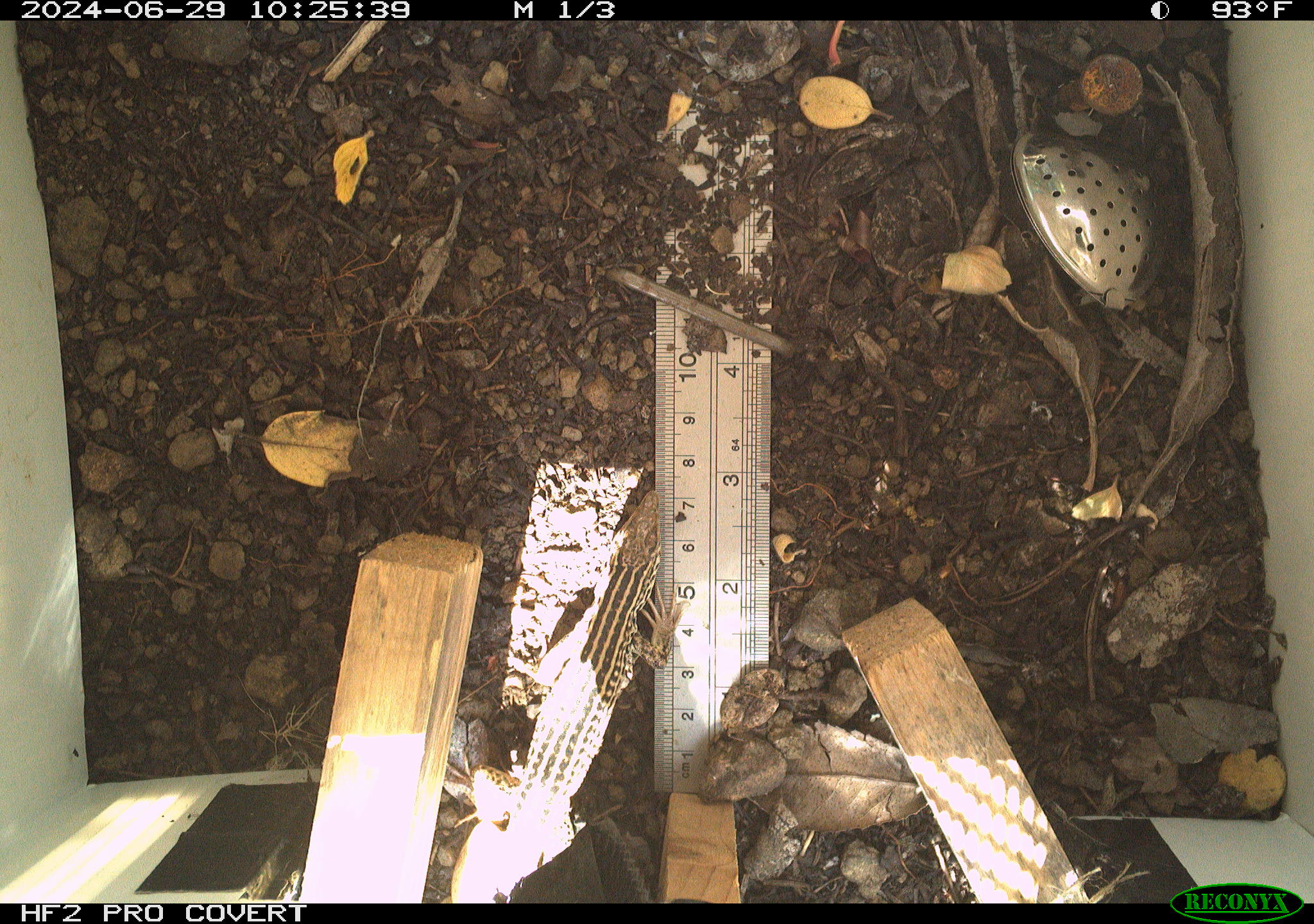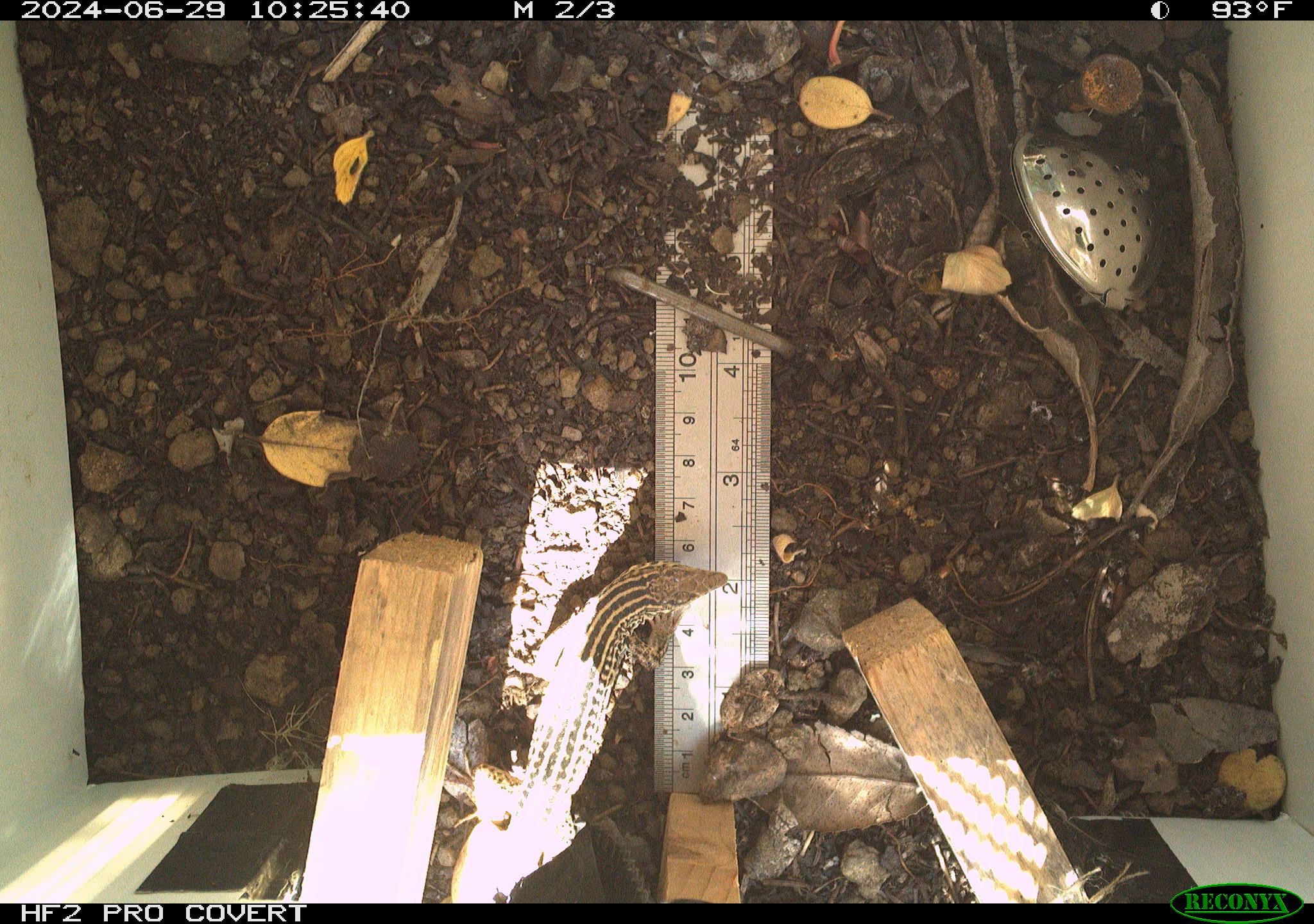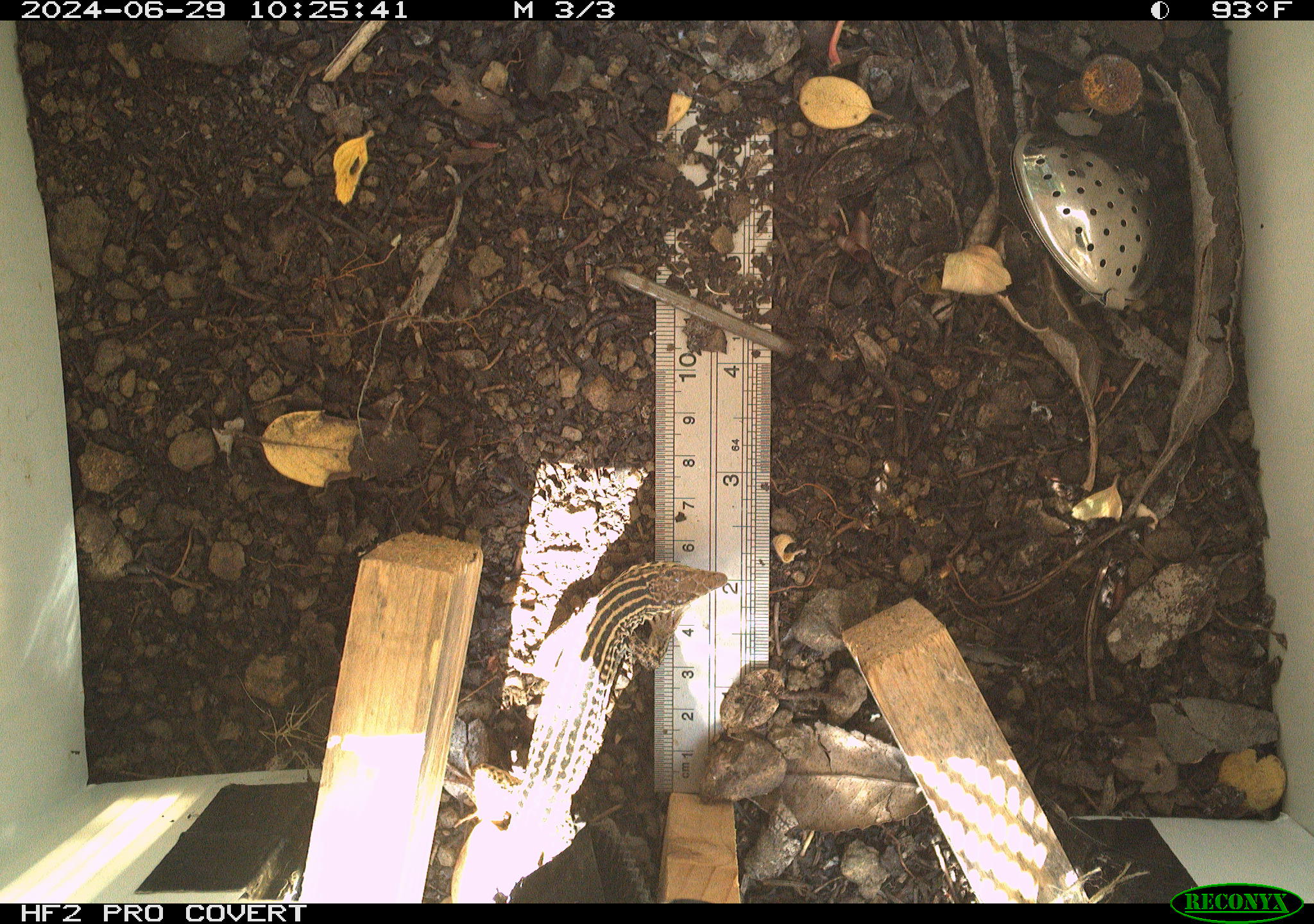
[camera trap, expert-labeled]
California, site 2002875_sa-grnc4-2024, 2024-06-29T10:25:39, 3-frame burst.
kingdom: Animalia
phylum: Chordata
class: Reptilia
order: Squamata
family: Teiidae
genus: Aspidoscelis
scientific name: Aspidoscelis tigris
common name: western whiptail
Western whiptail (Aspidoscelis tigris).